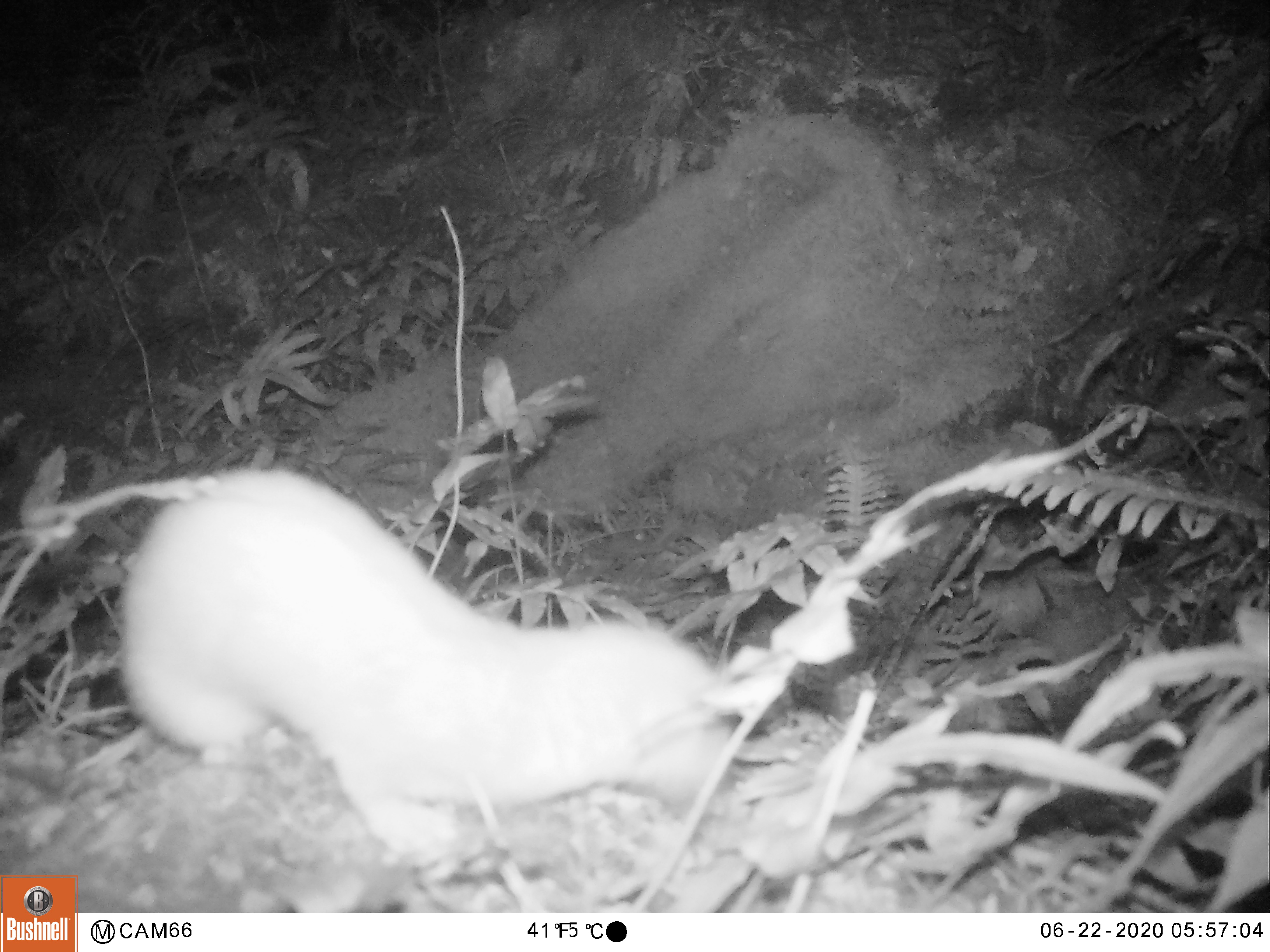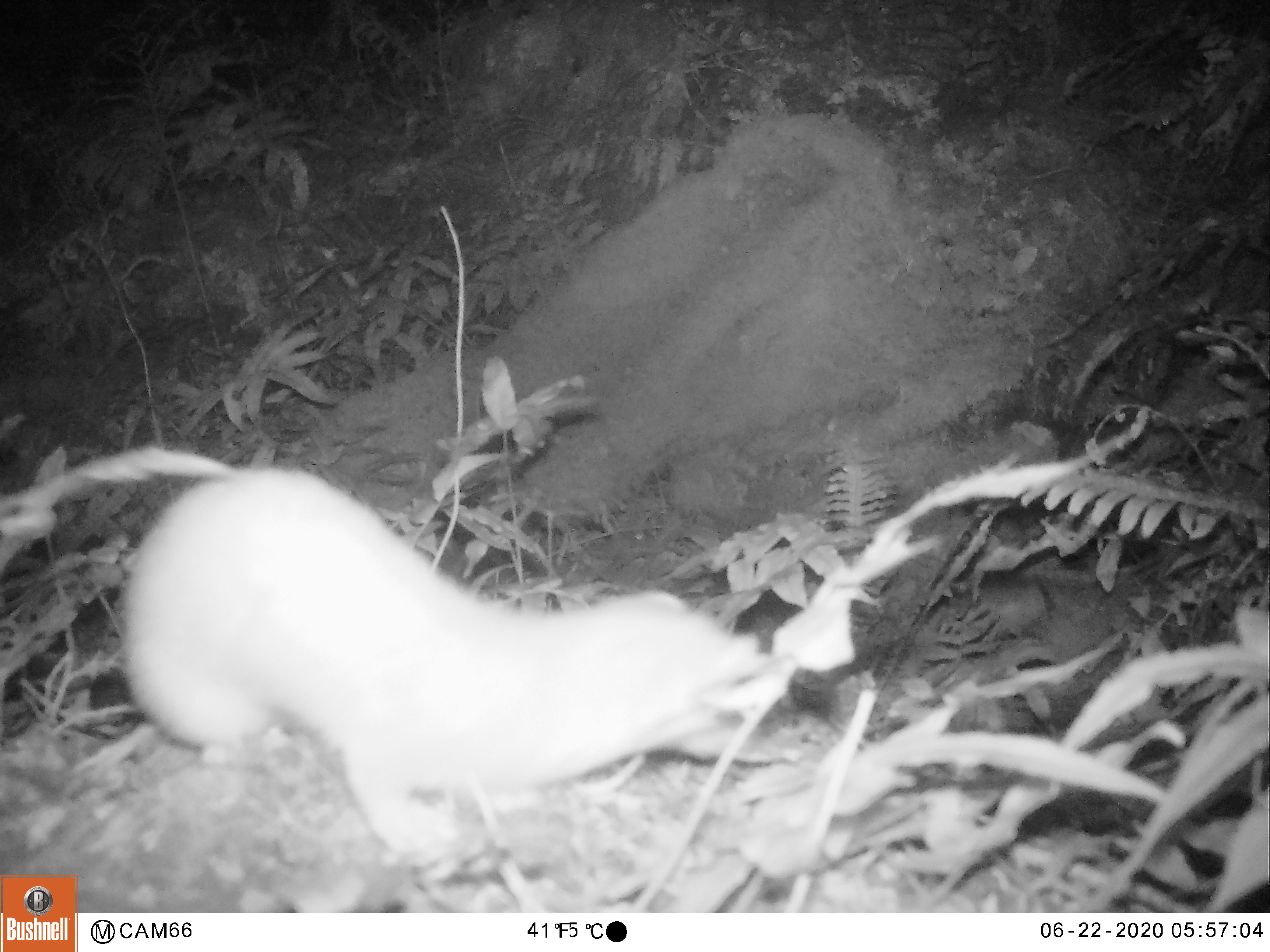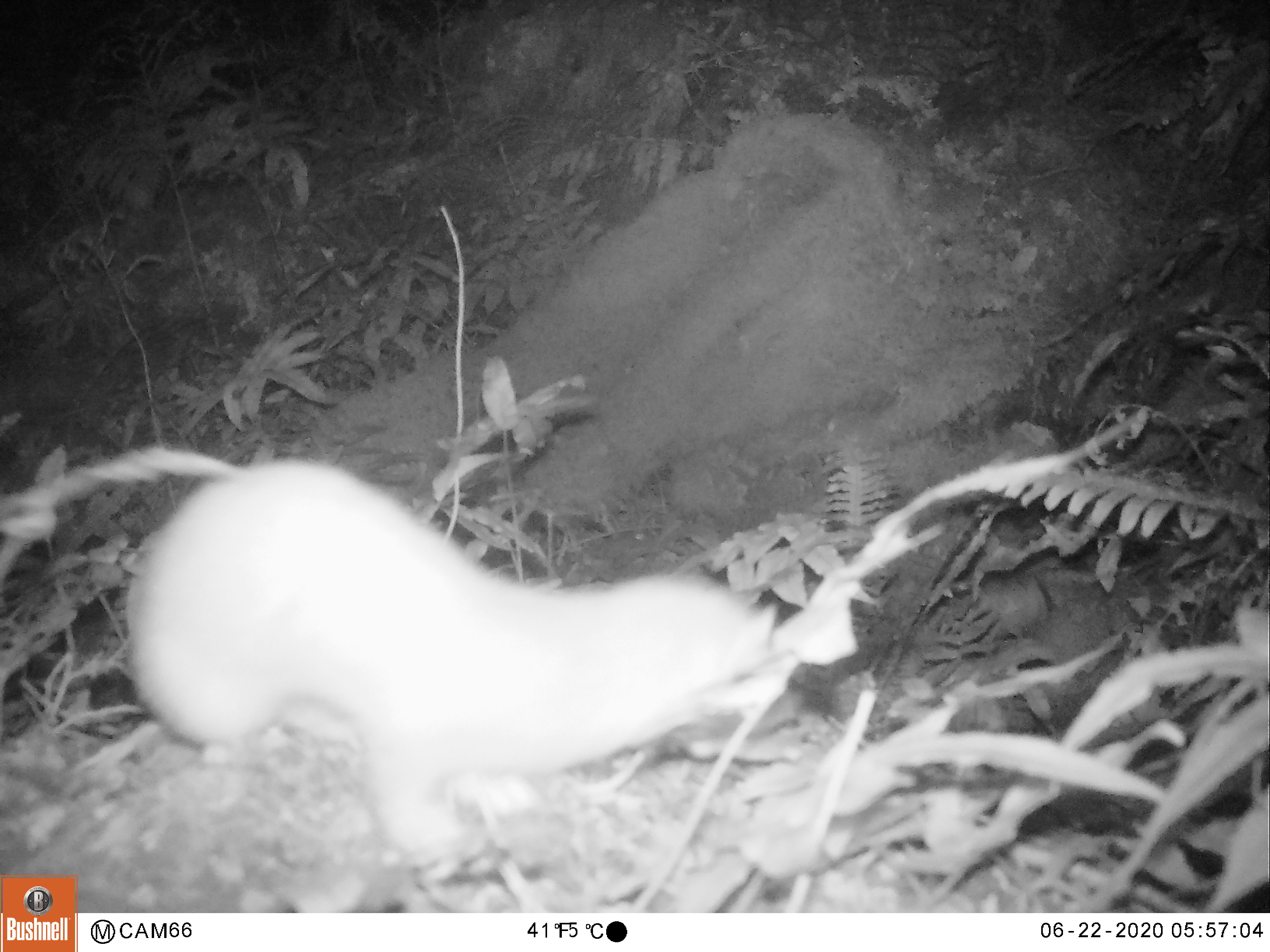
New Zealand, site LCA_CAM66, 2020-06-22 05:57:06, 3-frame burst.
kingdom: Animalia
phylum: Chordata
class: Mammalia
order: Carnivora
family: Mustelidae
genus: Mustela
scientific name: Mustela erminea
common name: stoat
Stoat (Mustela erminea).